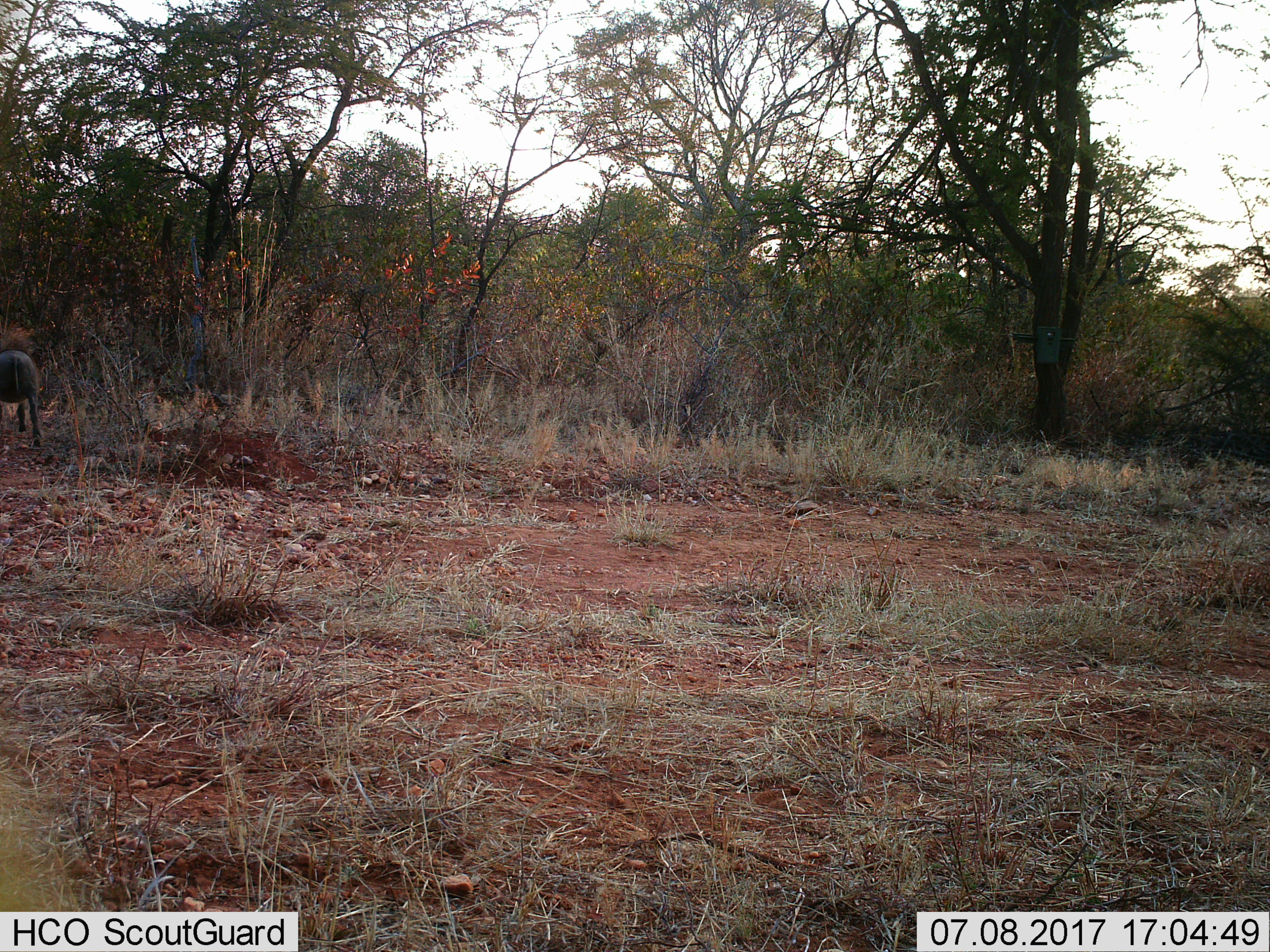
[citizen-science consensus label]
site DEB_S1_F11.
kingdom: Animalia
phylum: Chordata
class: Mammalia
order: Artiodactyla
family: Suidae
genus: Phacochoerus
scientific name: Phacochoerus africanus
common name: warthog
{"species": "warthog (Phacochoerus africanus)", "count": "1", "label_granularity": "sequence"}